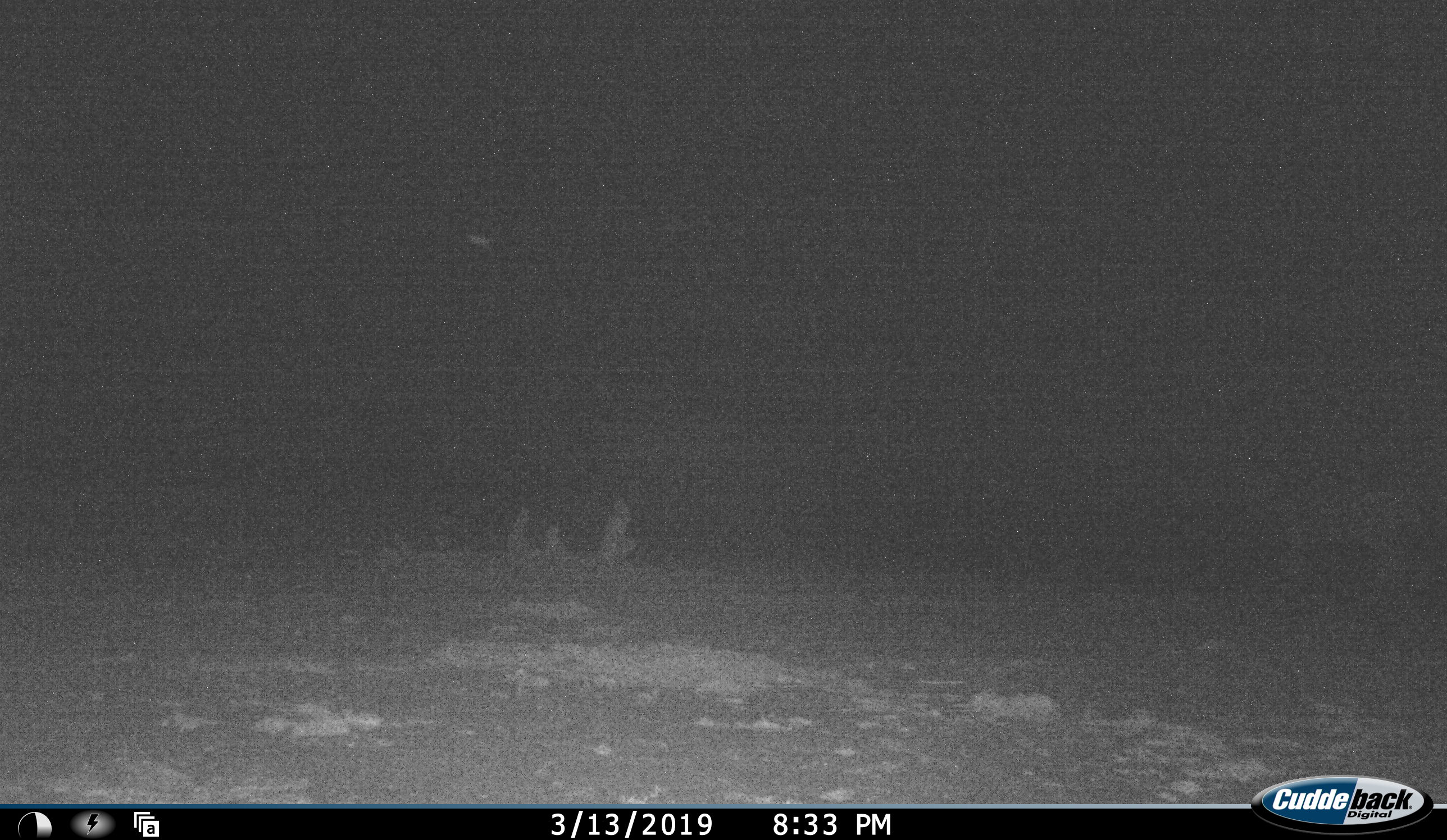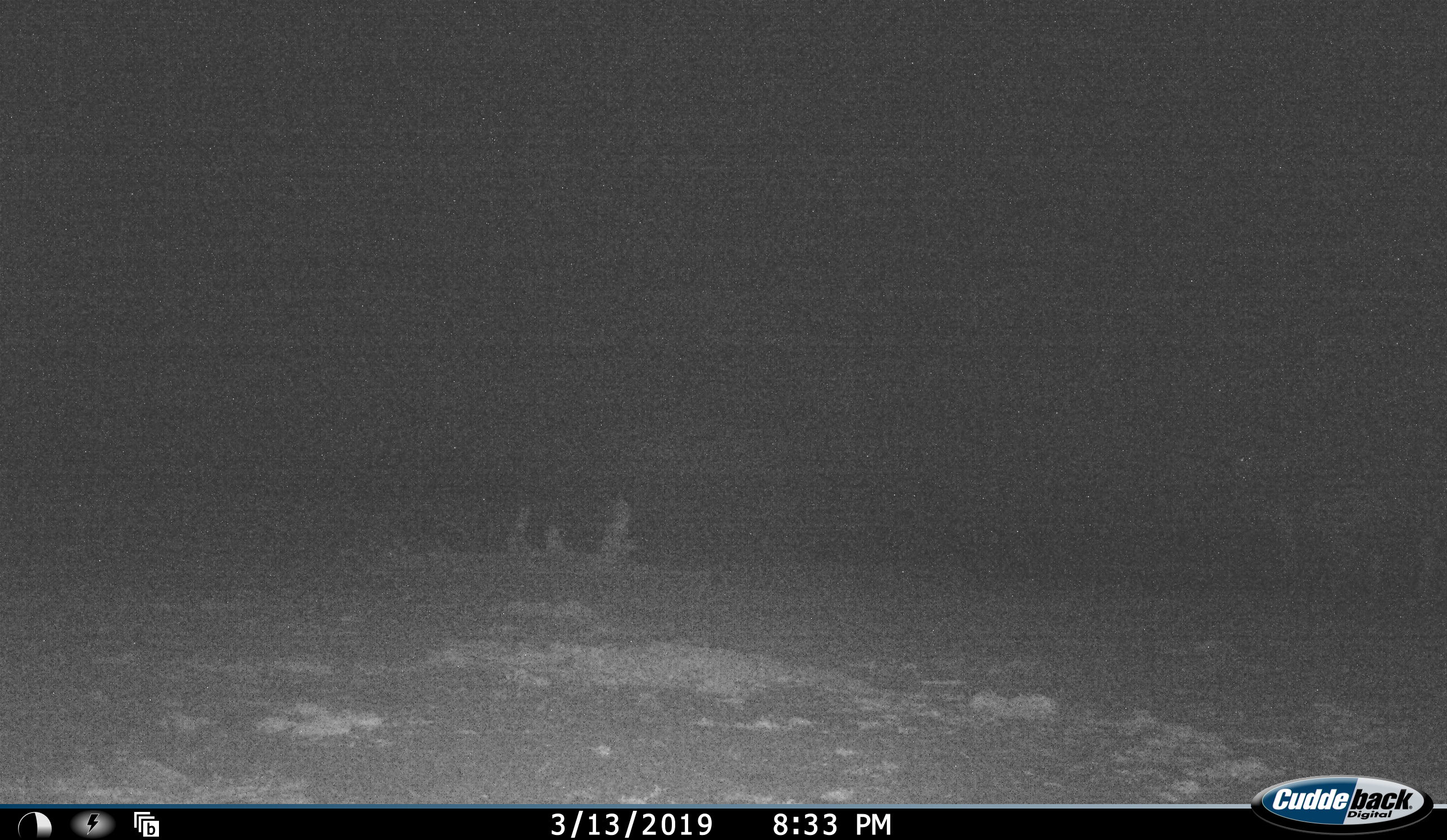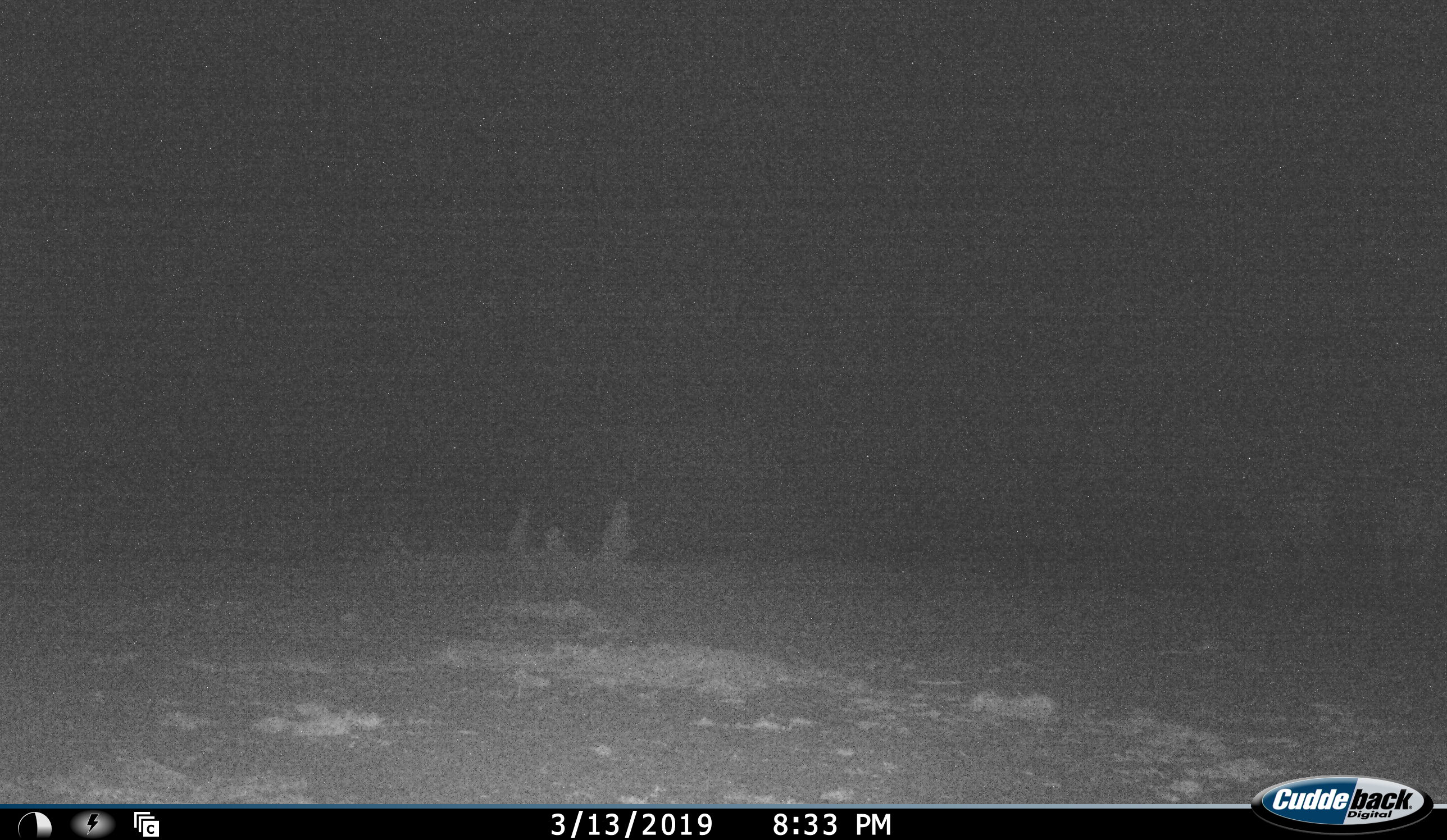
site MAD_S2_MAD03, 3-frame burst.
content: unidentified animal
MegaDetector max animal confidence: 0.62